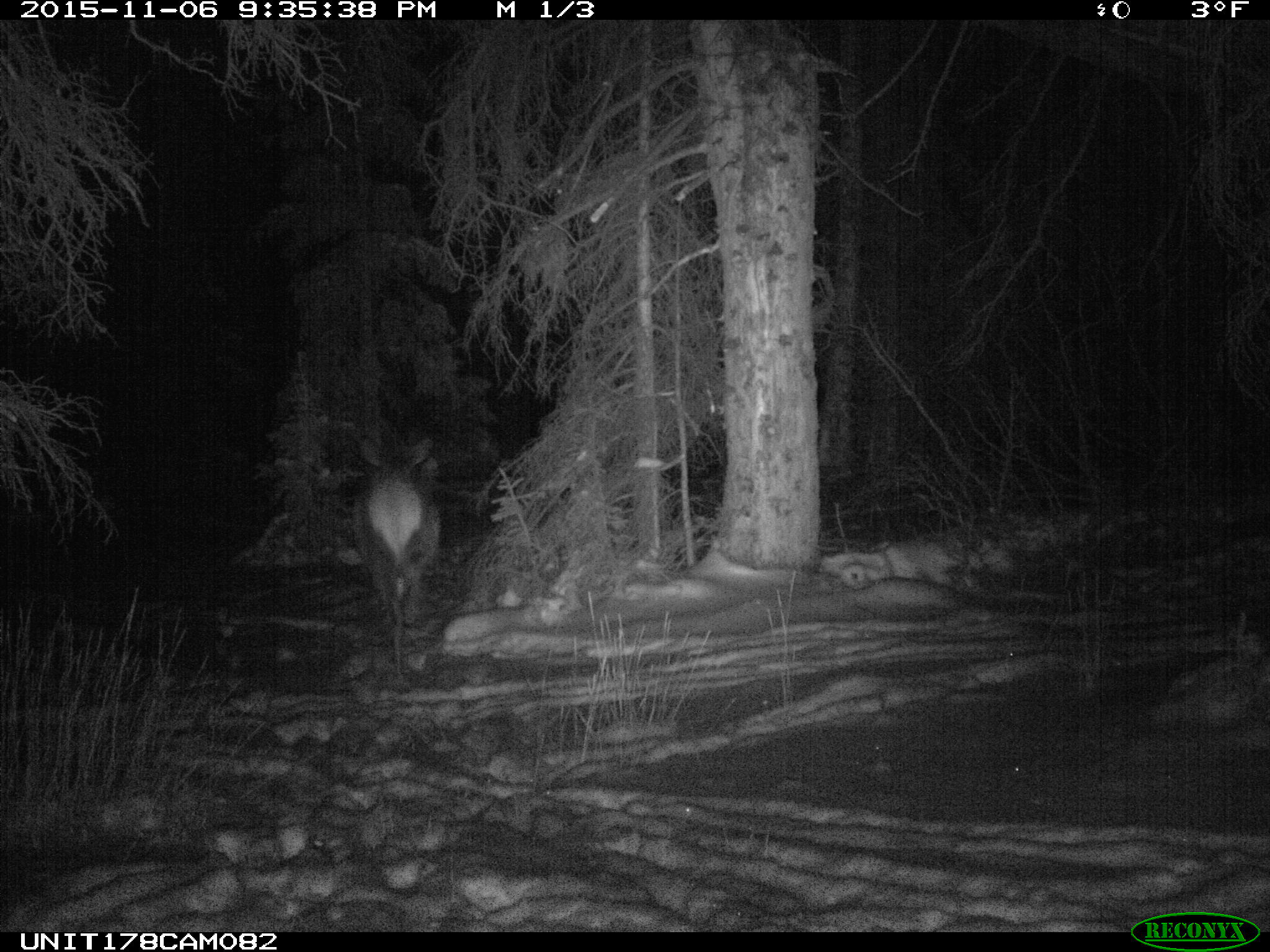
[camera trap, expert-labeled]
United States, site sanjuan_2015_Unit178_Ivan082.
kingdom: Animalia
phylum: Chordata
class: Mammalia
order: Artiodactyla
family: Cervidae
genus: Cervus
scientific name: Cervus elaphus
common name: red deer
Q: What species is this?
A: Cervus elaphus (red deer).